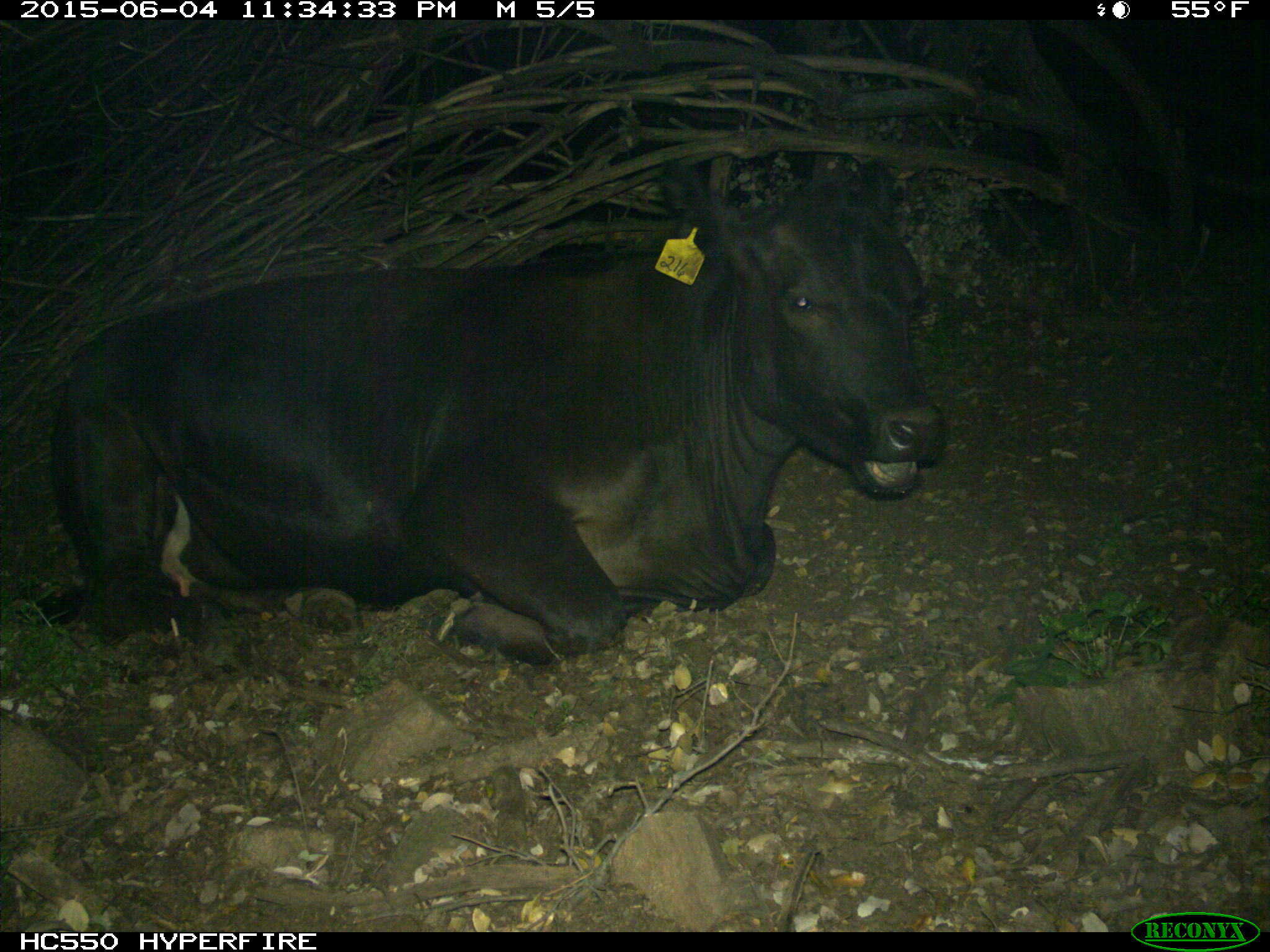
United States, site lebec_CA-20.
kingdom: Animalia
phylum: Chordata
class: Mammalia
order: Artiodactyla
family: Bovidae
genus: Bos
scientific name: Bos taurus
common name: domestic cow